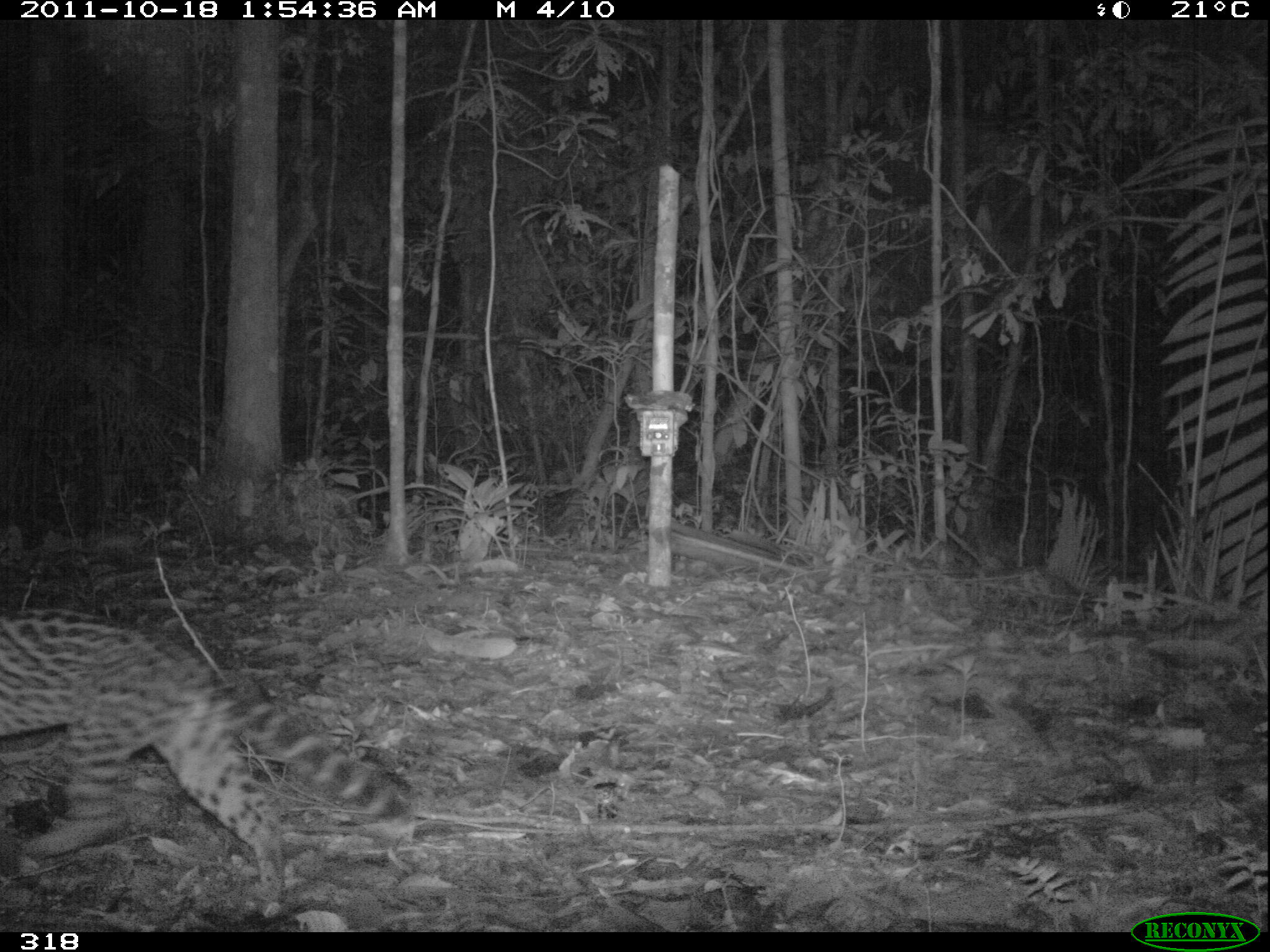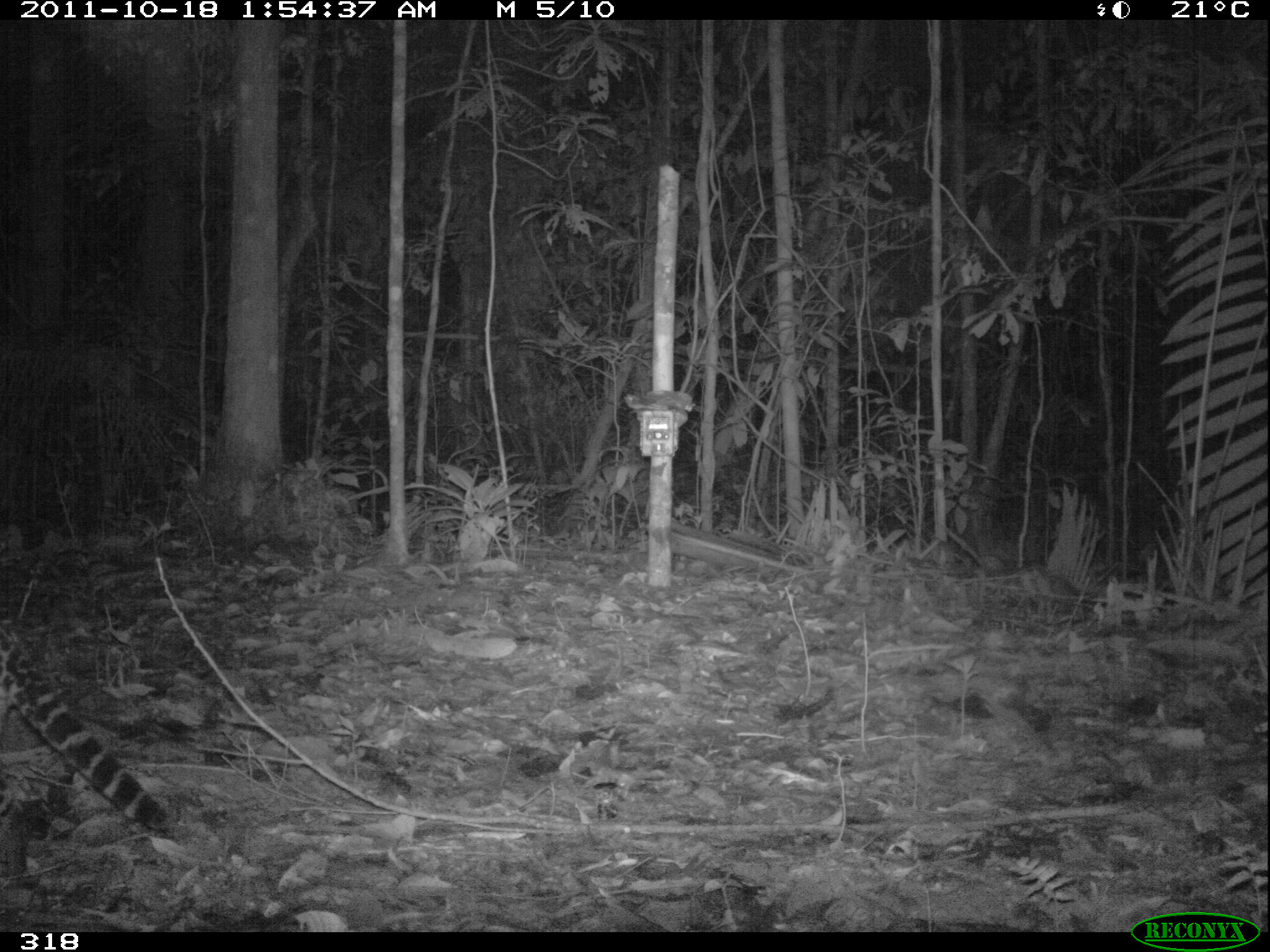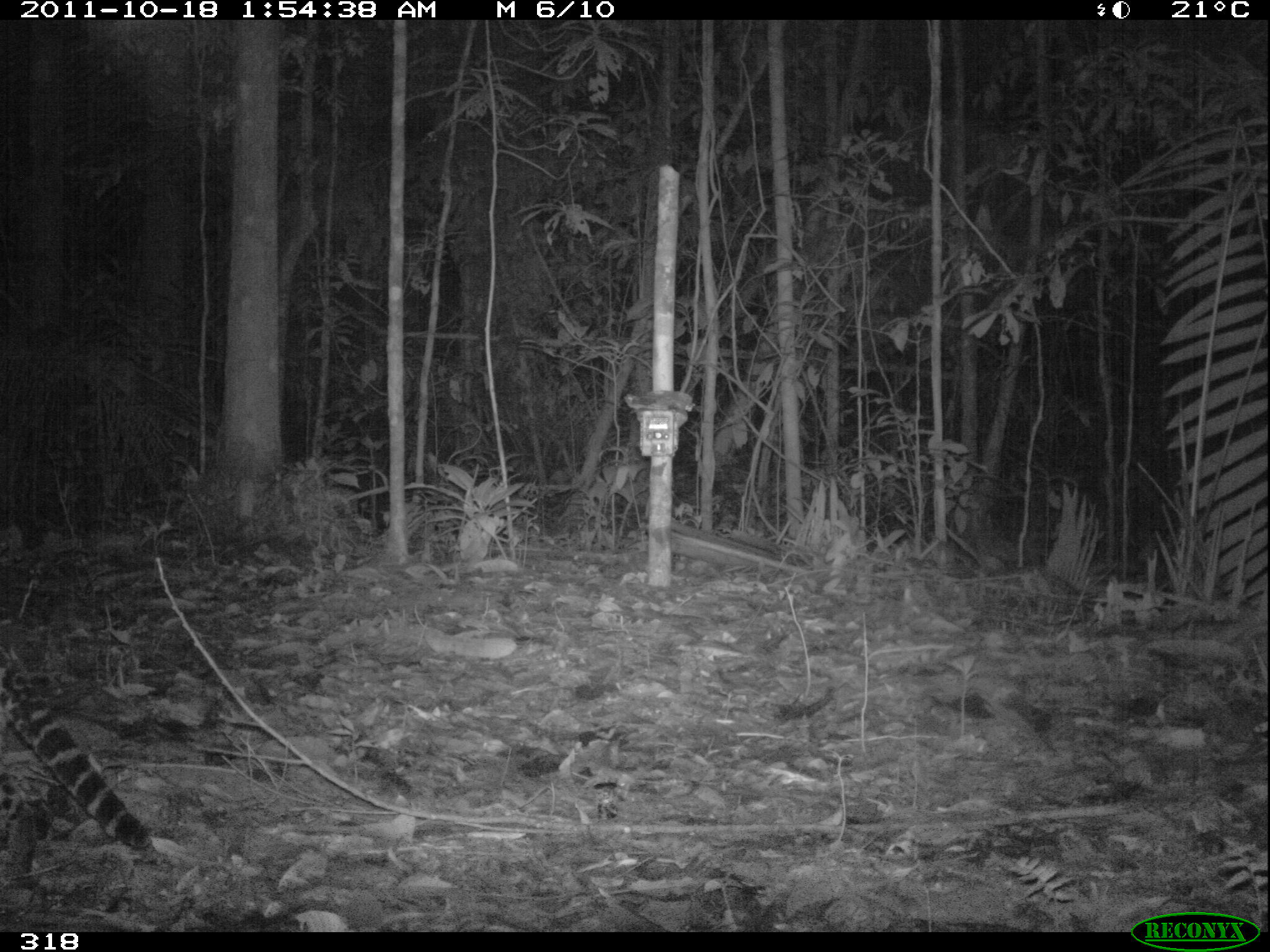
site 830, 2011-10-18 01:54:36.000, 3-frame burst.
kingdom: Animalia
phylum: Chordata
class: Mammalia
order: Carnivora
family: Felidae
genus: Leopardus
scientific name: Leopardus pardalis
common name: ocelot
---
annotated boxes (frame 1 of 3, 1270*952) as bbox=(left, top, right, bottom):
leopardus pardalis: bbox=(0, 608, 414, 919)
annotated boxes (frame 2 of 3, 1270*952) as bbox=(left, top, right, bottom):
leopardus pardalis: bbox=(0, 624, 170, 829)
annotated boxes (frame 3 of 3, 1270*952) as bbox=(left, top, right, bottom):
leopardus pardalis: bbox=(0, 629, 153, 849)